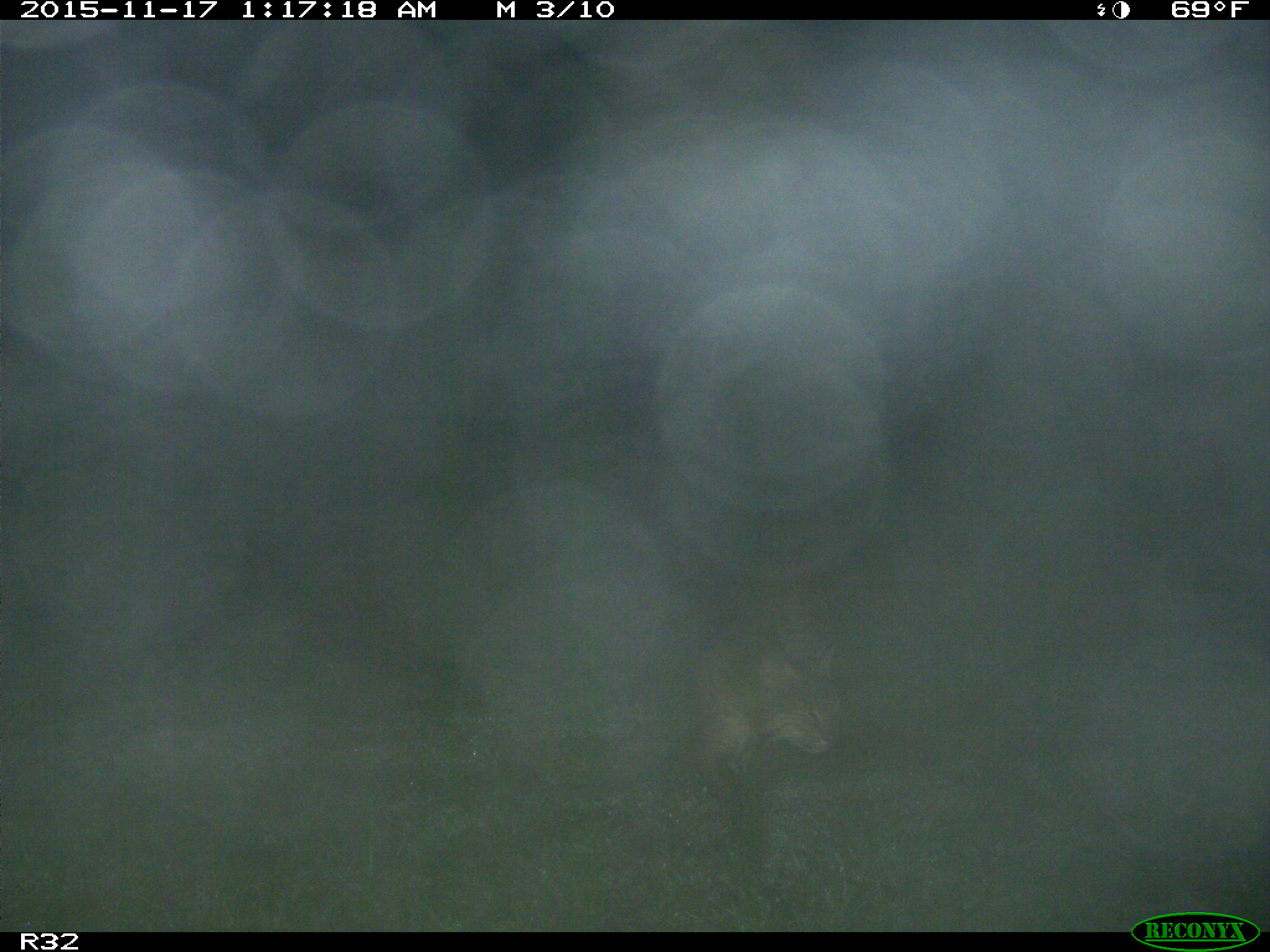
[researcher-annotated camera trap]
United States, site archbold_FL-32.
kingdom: Animalia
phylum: Chordata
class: Mammalia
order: Carnivora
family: Felidae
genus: Lynx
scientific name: Lynx rufus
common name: bobcat